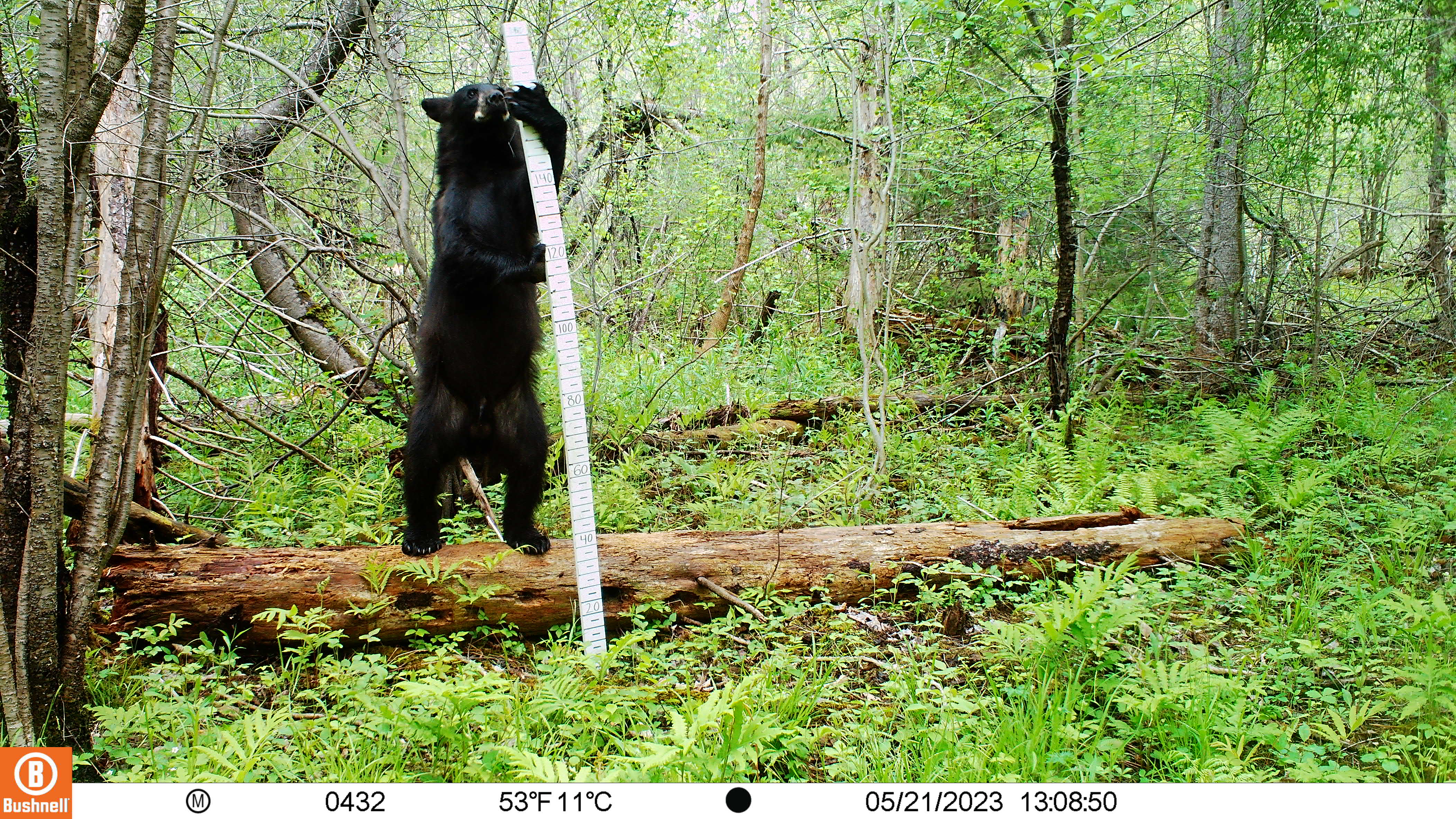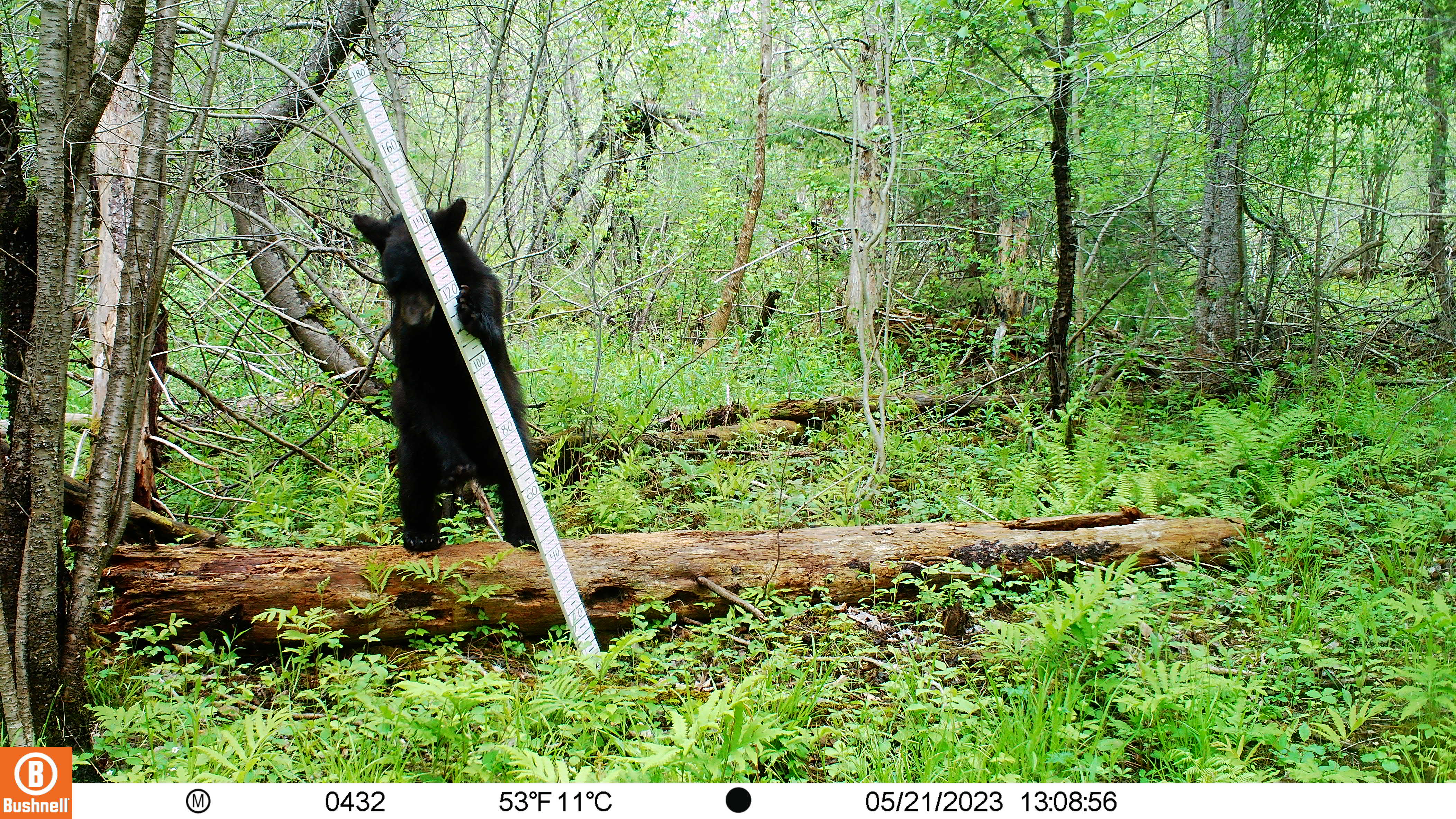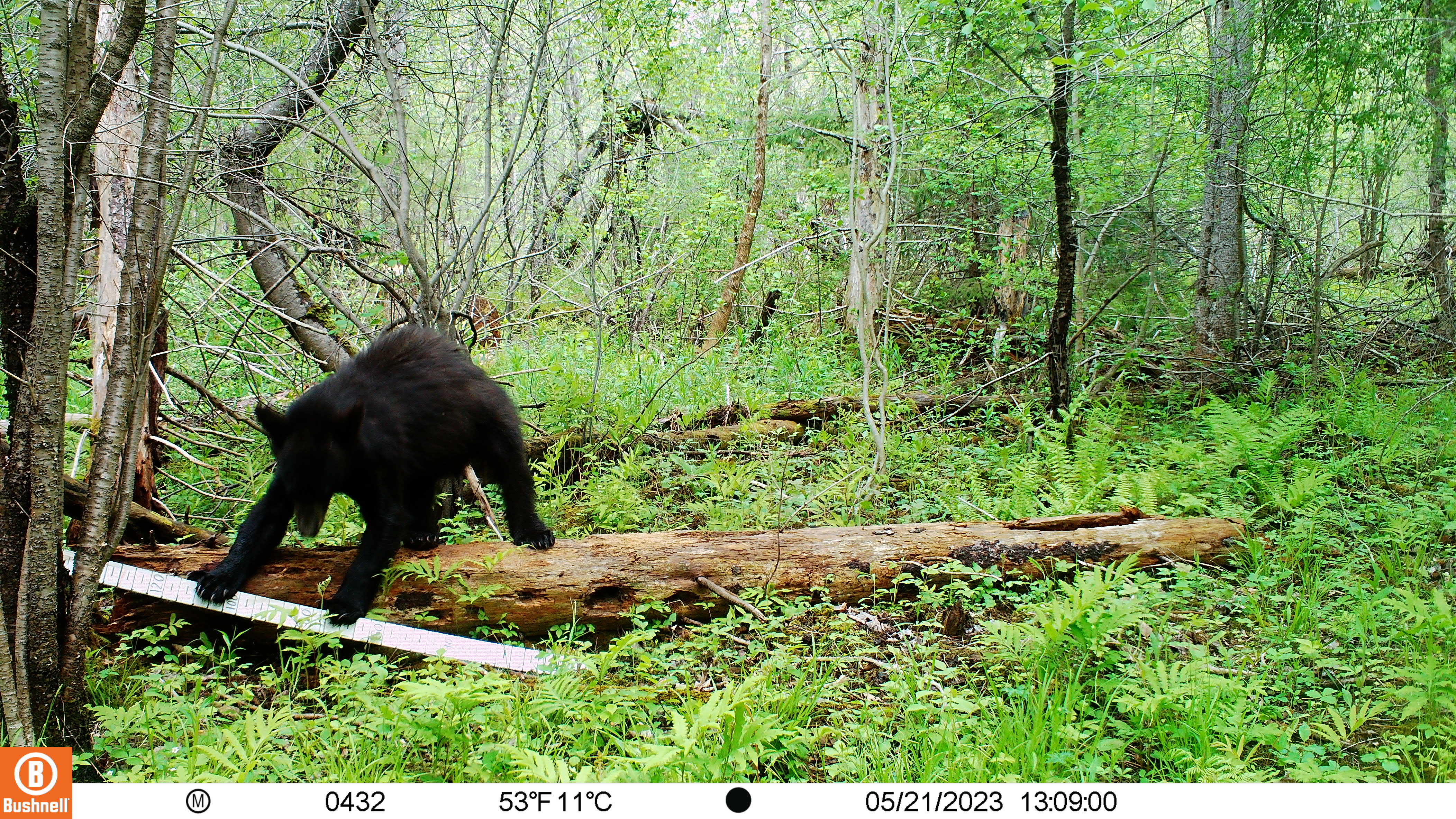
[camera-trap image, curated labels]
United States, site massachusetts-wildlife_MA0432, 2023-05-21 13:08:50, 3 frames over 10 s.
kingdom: Animalia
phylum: Chordata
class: Mammalia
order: Carnivora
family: Ursidae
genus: Ursus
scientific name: Ursus americanus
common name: black bear